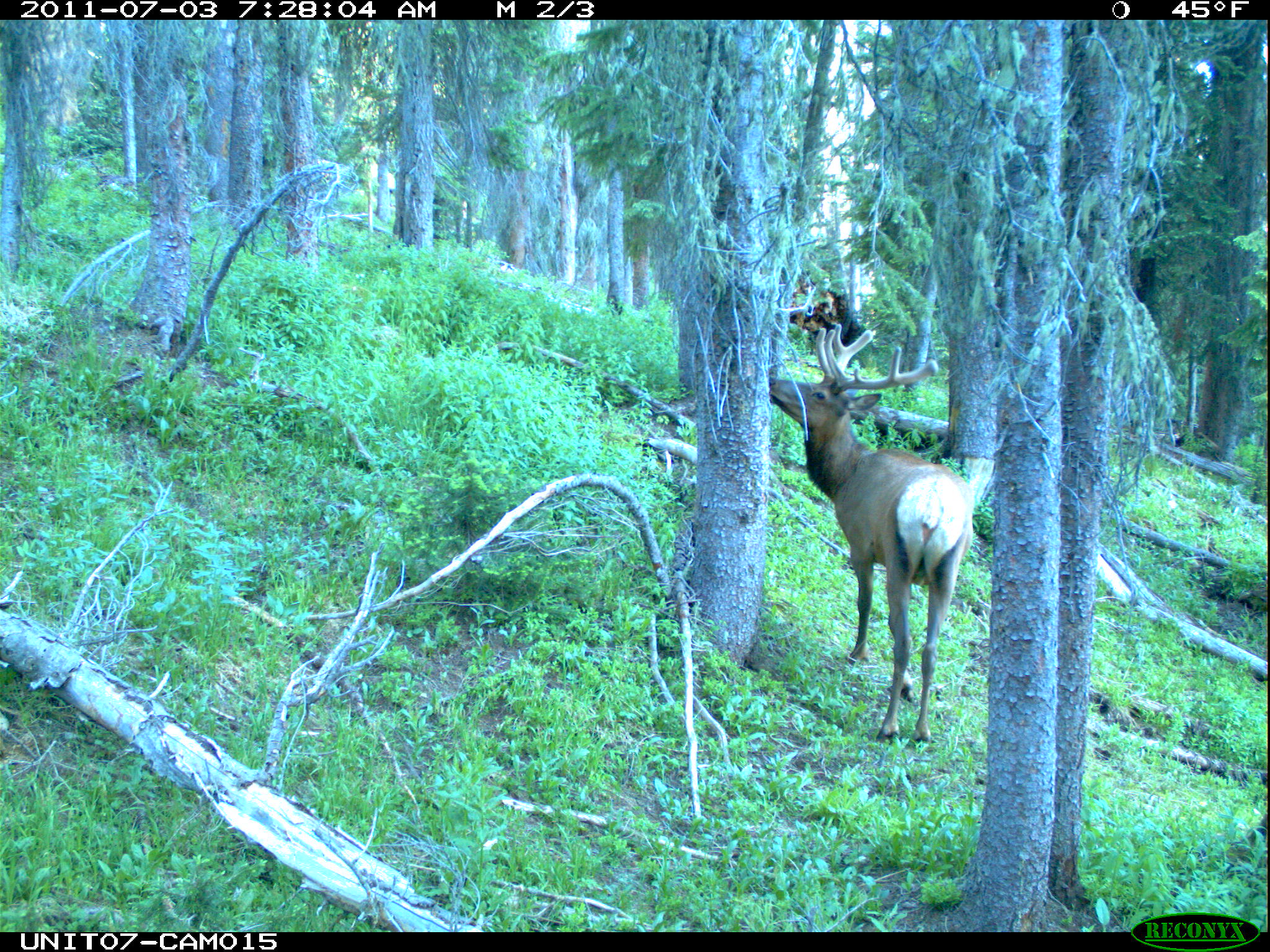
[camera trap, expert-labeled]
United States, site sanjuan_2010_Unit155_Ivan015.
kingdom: Animalia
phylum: Chordata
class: Mammalia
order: Artiodactyla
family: Cervidae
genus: Cervus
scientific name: Cervus elaphus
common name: red deer